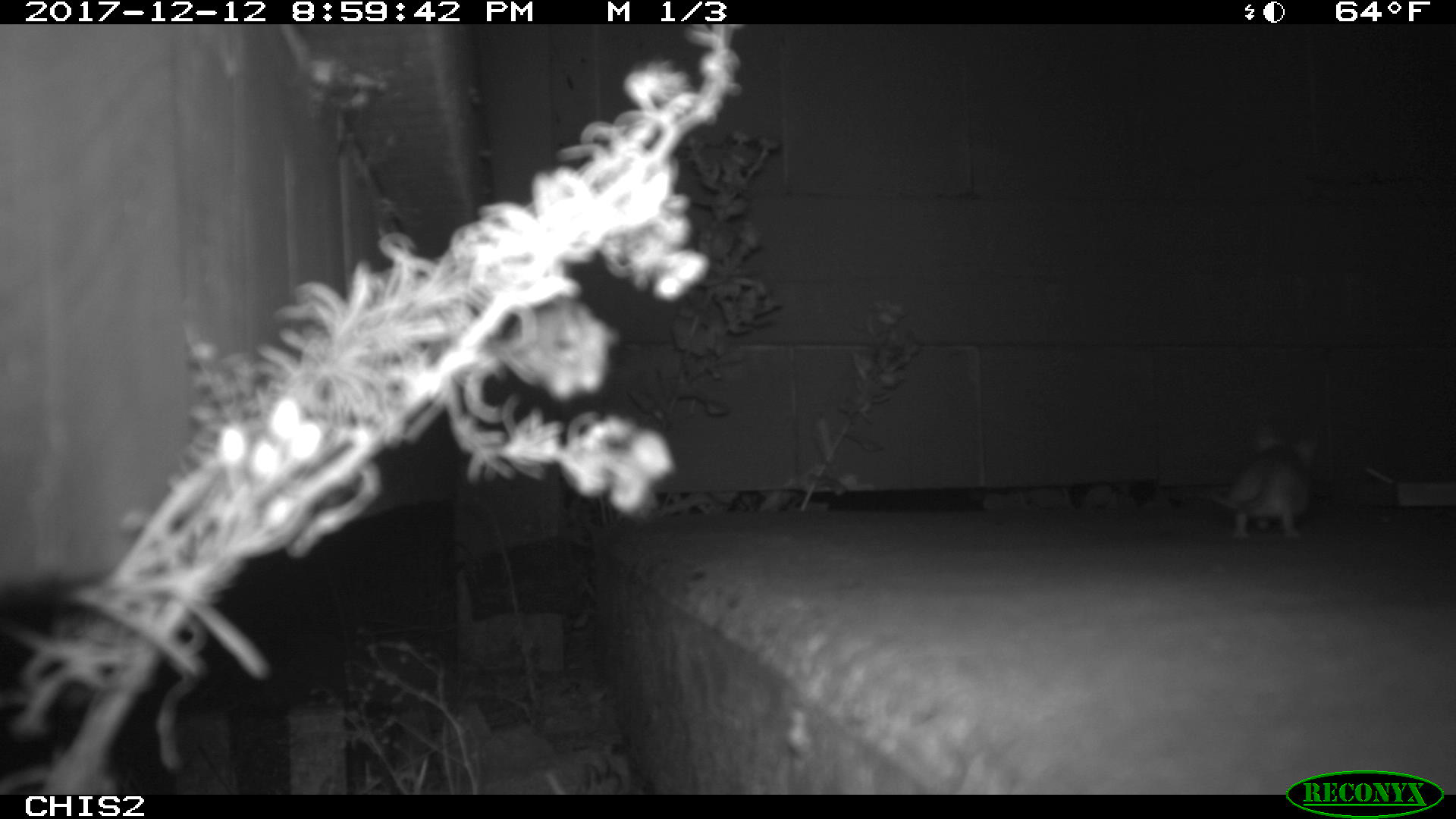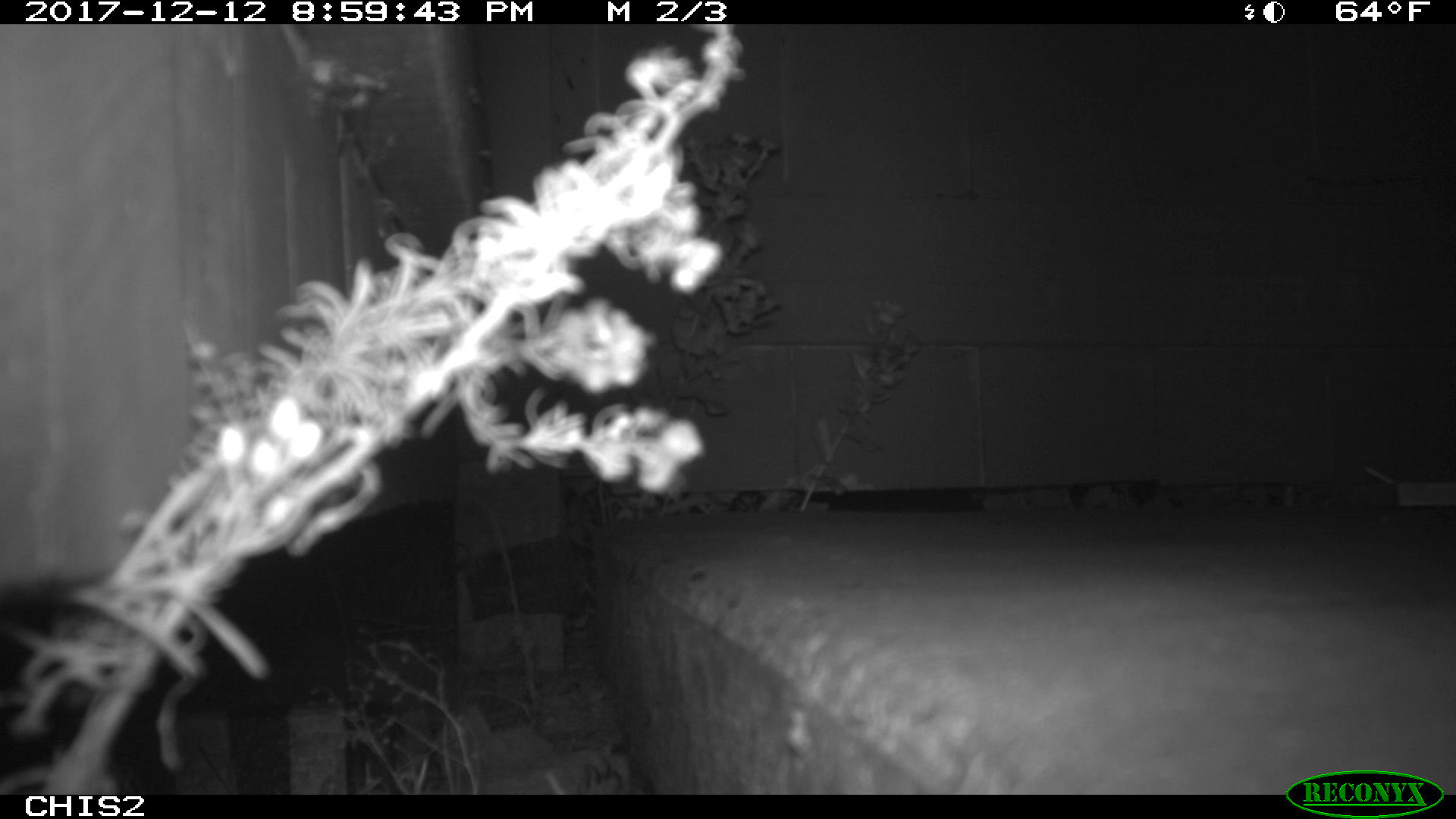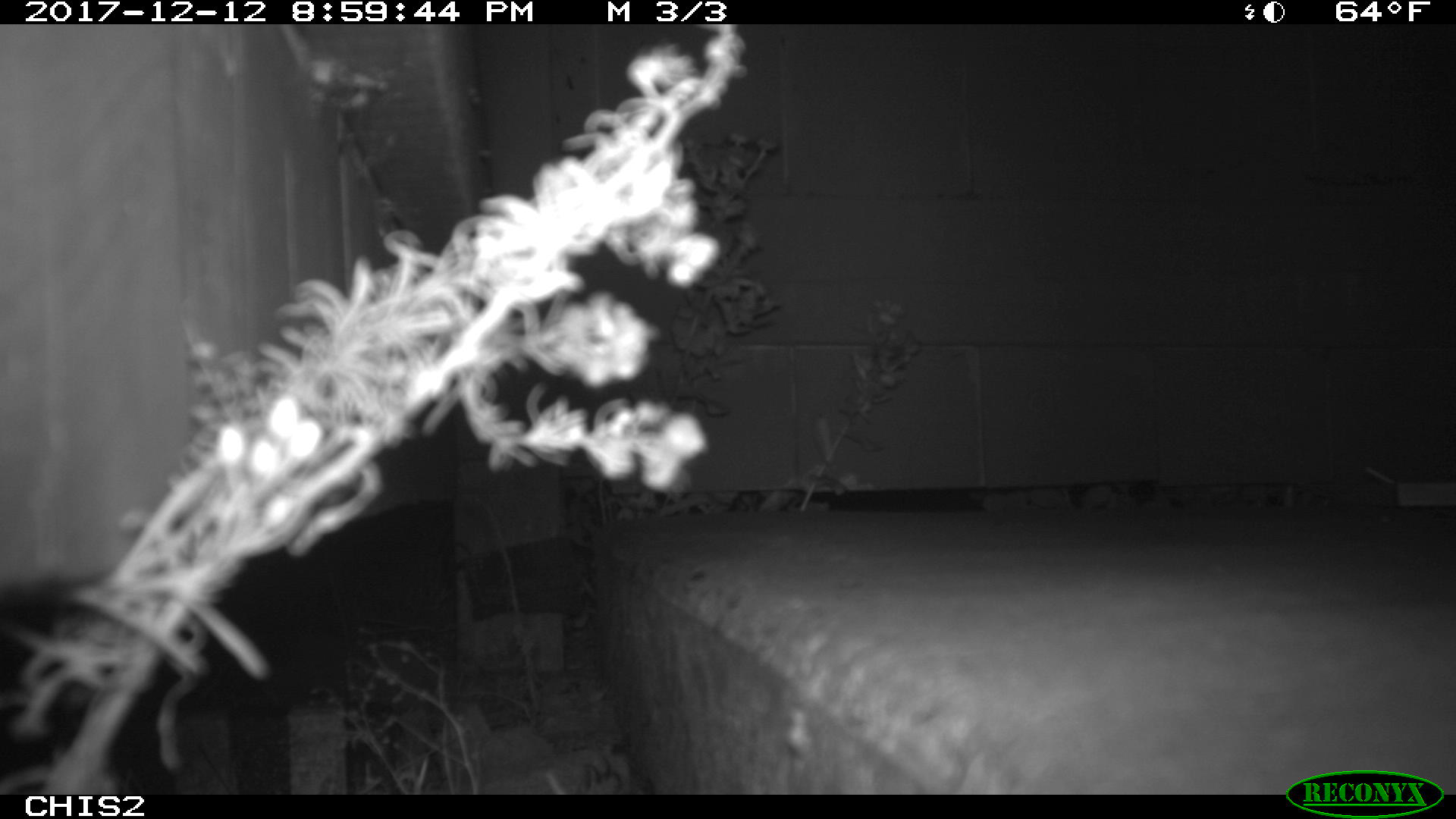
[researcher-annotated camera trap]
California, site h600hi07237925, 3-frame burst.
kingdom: Animalia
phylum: Chordata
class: Mammalia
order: Rodentia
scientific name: Rodentia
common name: rodent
Rodent (Rodentia).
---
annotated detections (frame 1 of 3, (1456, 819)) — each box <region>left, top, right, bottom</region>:
rodent: <region>1194, 425, 1322, 541</region>